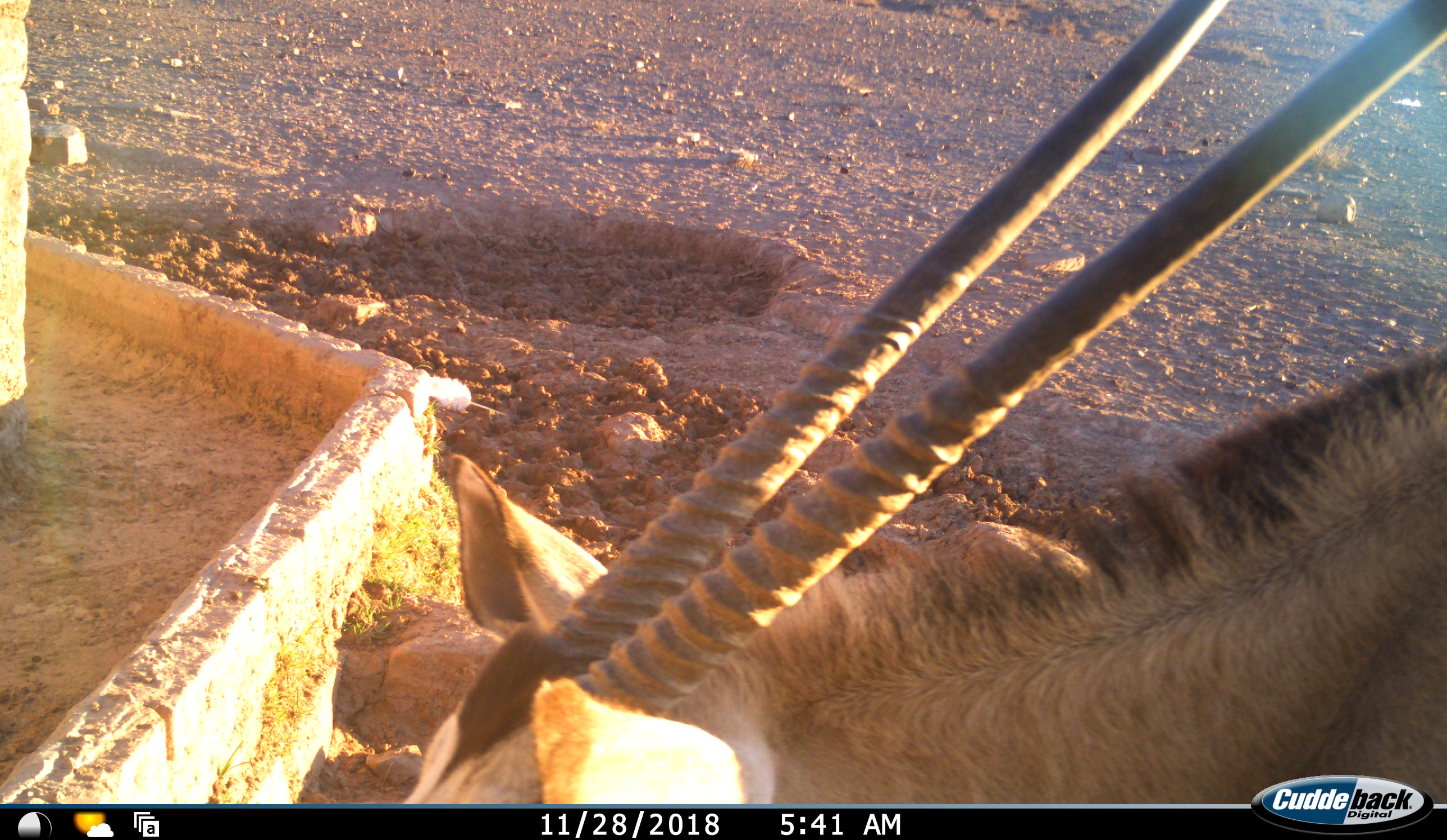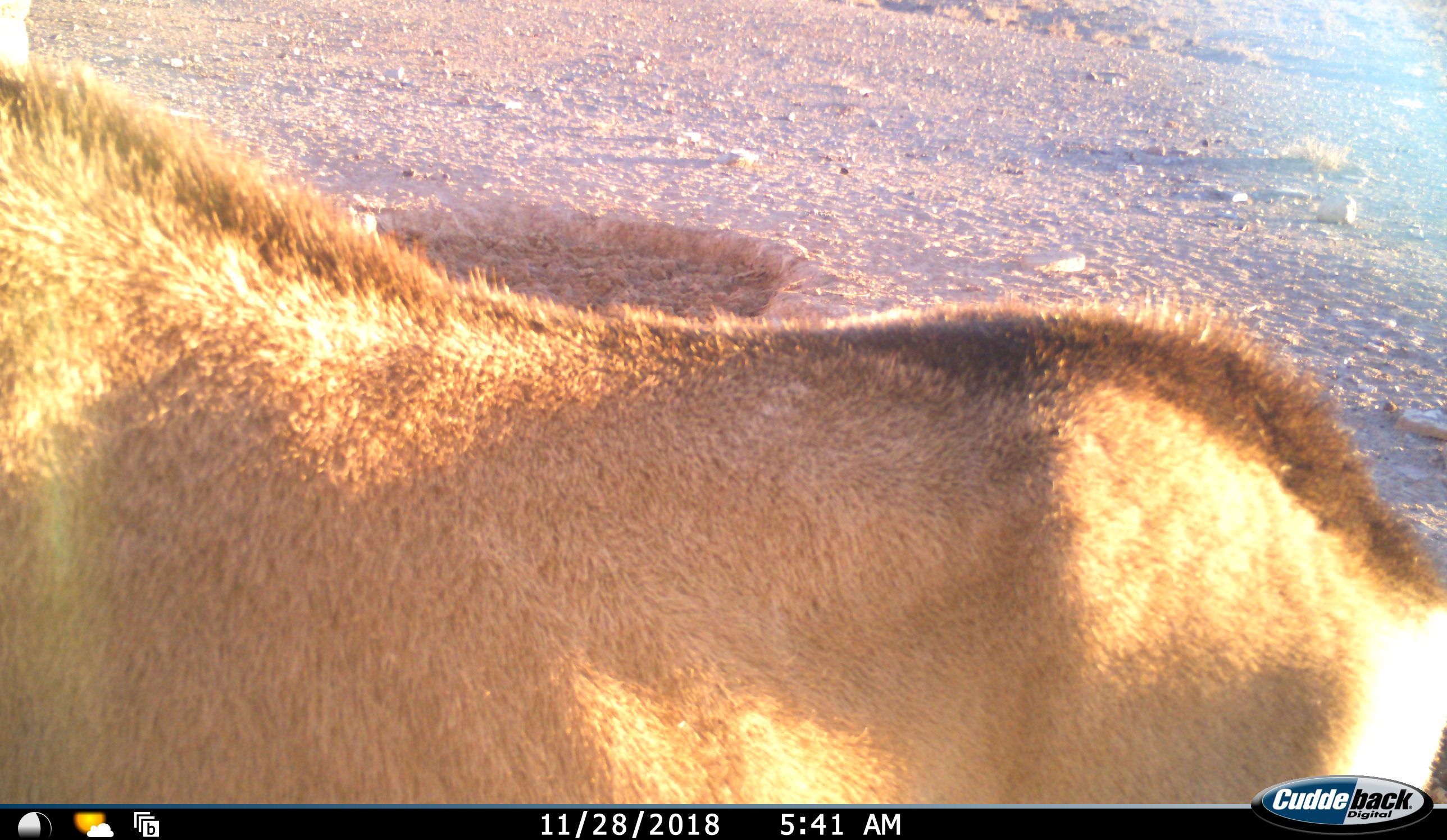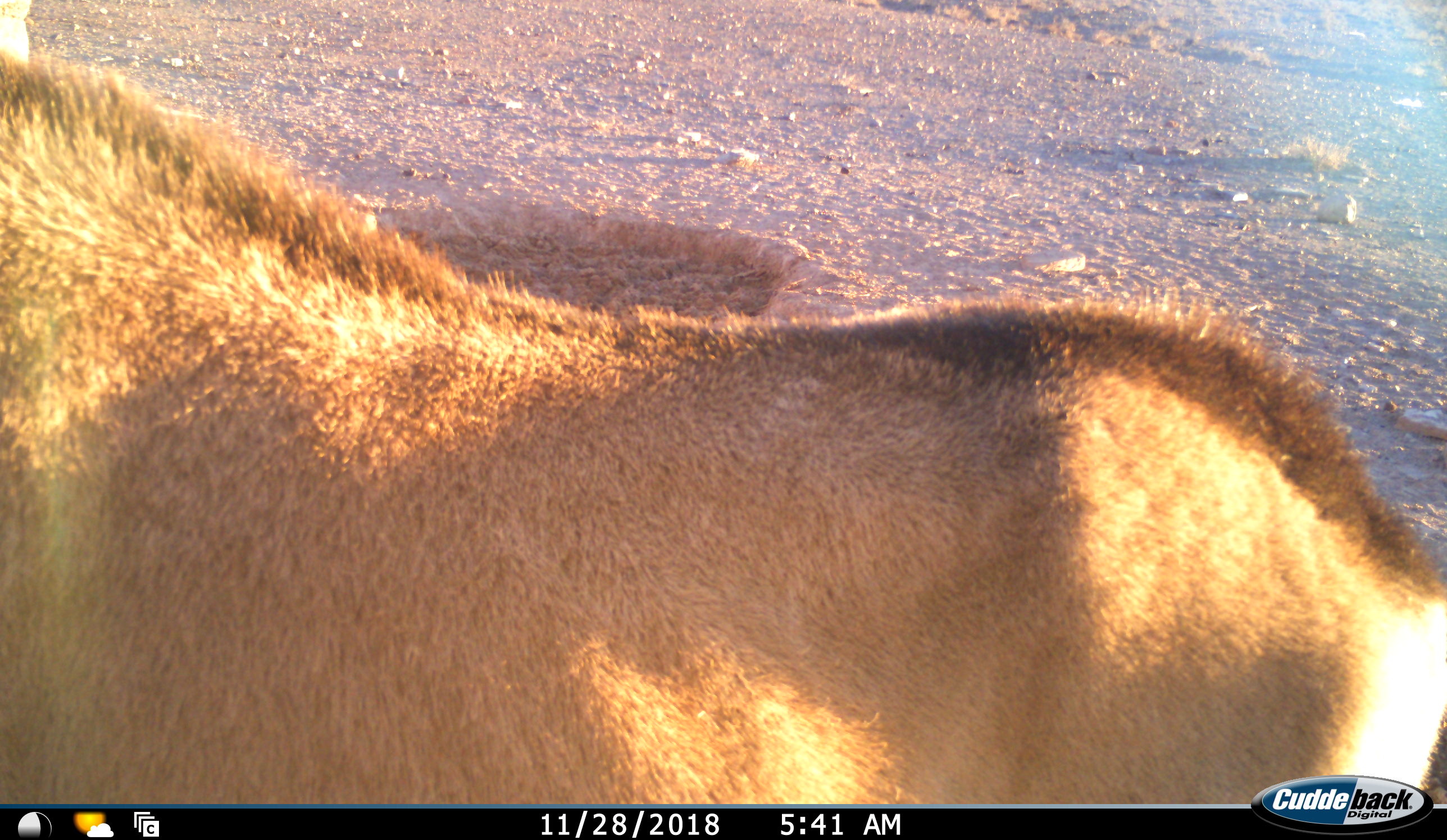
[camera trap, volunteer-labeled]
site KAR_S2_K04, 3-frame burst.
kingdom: Animalia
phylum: Chordata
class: Mammalia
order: Artiodactyla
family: Bovidae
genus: Oryx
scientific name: Oryx gazella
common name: gemsbok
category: oryx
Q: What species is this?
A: Oryx (gemsbok) (Oryx gazella).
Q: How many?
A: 1.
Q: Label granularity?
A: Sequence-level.